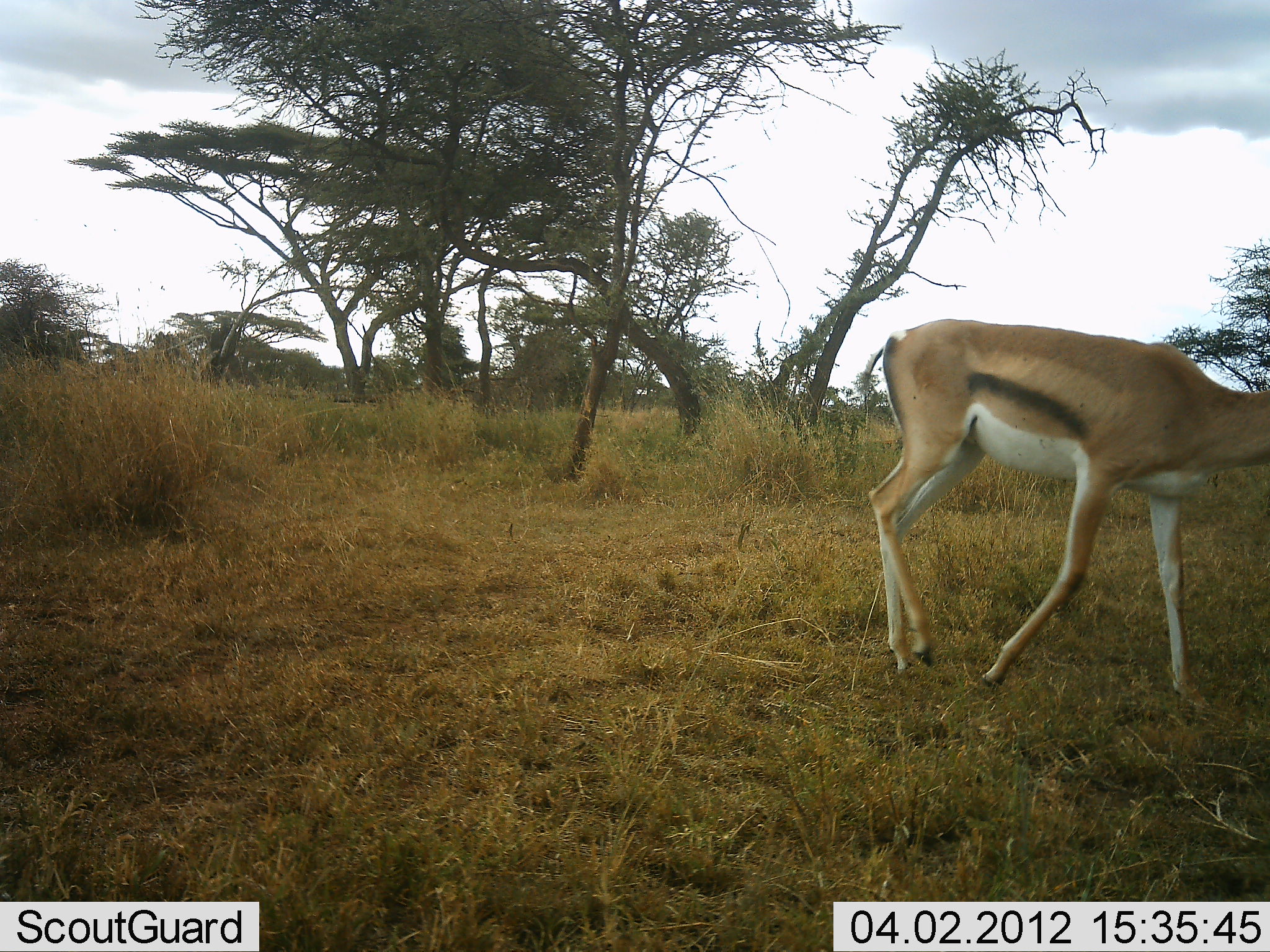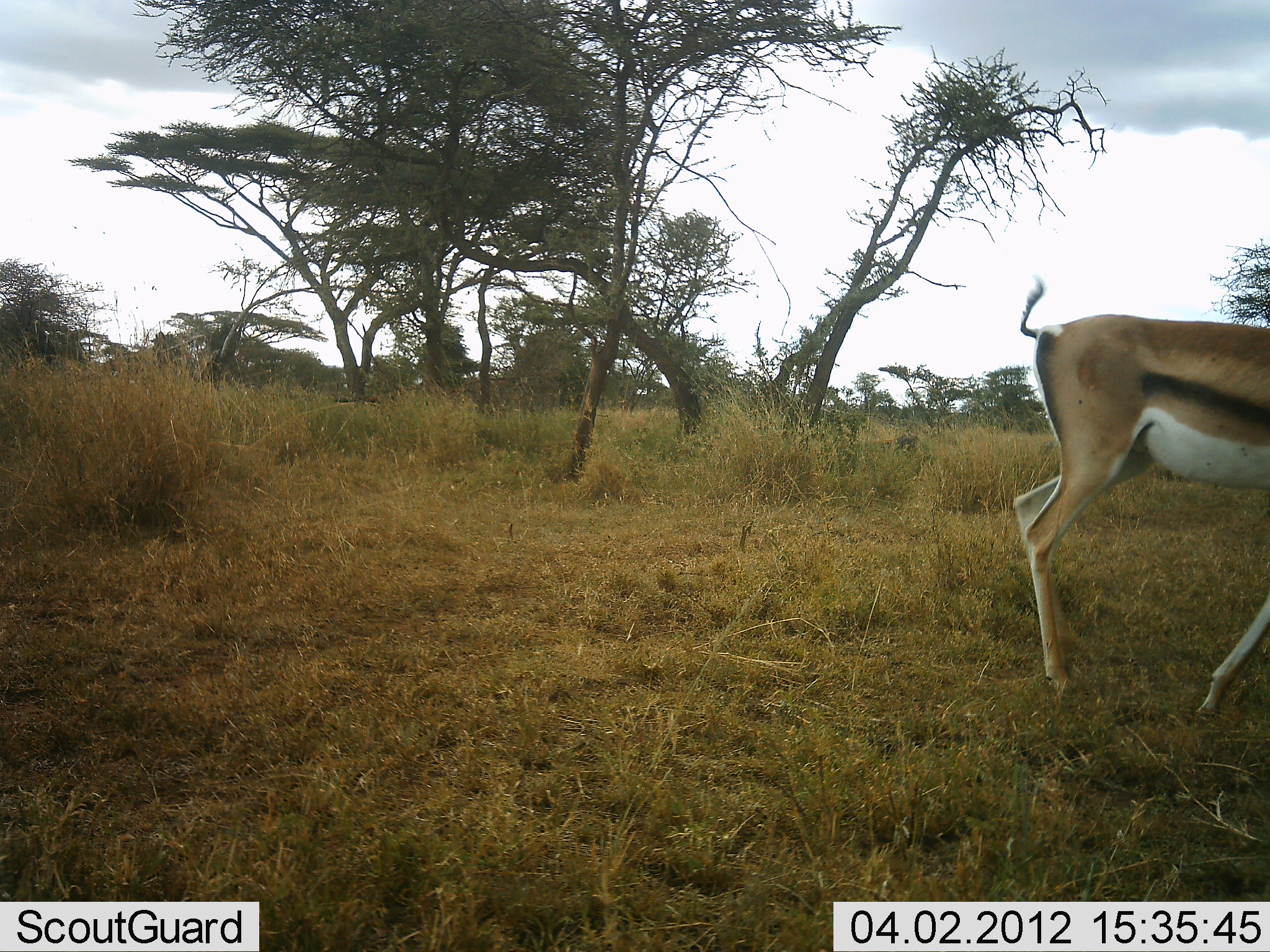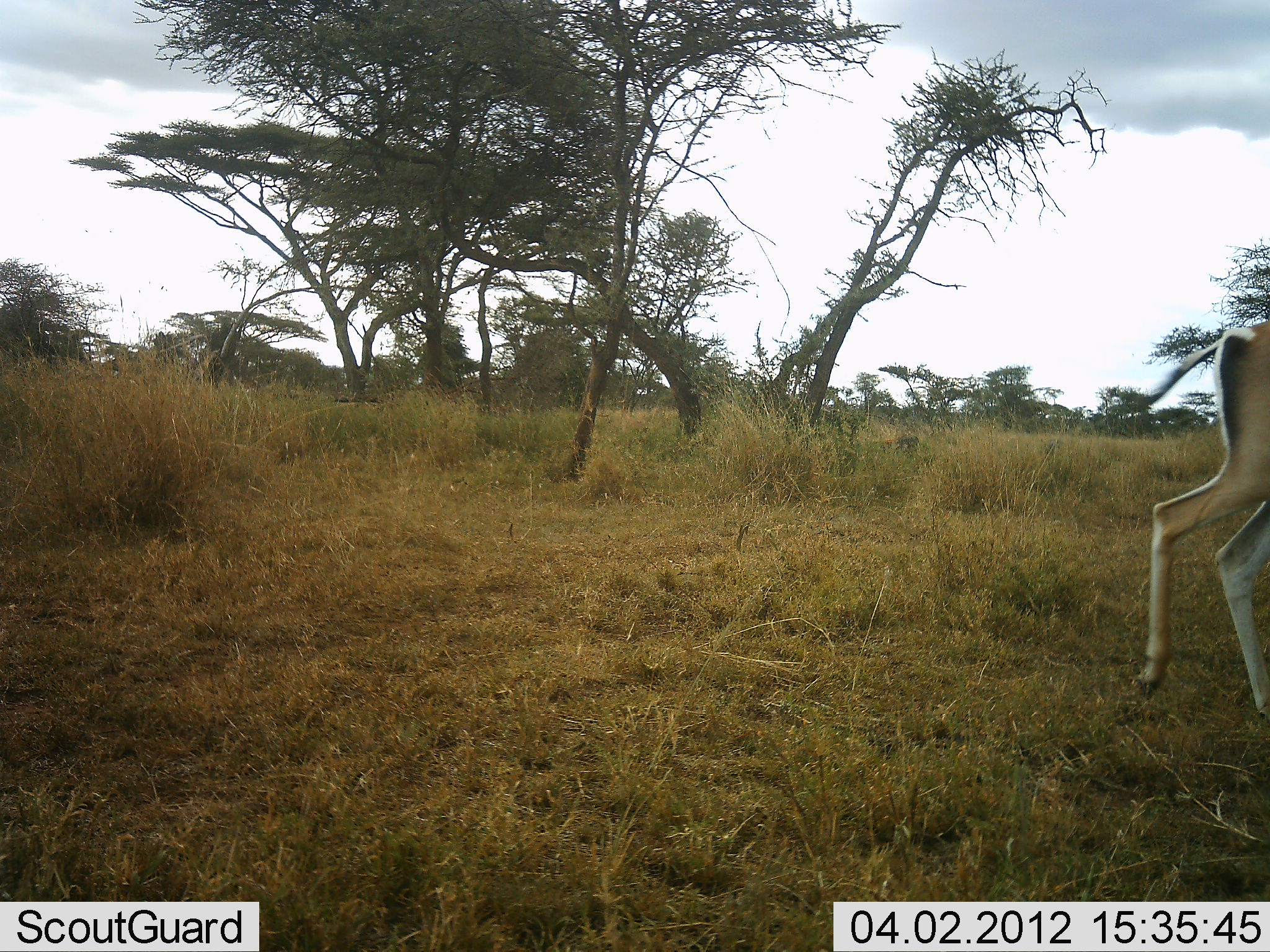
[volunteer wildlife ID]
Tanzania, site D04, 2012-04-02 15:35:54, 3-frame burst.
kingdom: Animalia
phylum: Chordata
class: Mammalia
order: Artiodactyla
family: Bovidae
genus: Eudorcas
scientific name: Eudorcas thomsonii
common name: thomson's gazelle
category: gazellethomsons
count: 1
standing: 0%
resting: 0%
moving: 100%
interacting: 0%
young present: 0%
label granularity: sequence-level